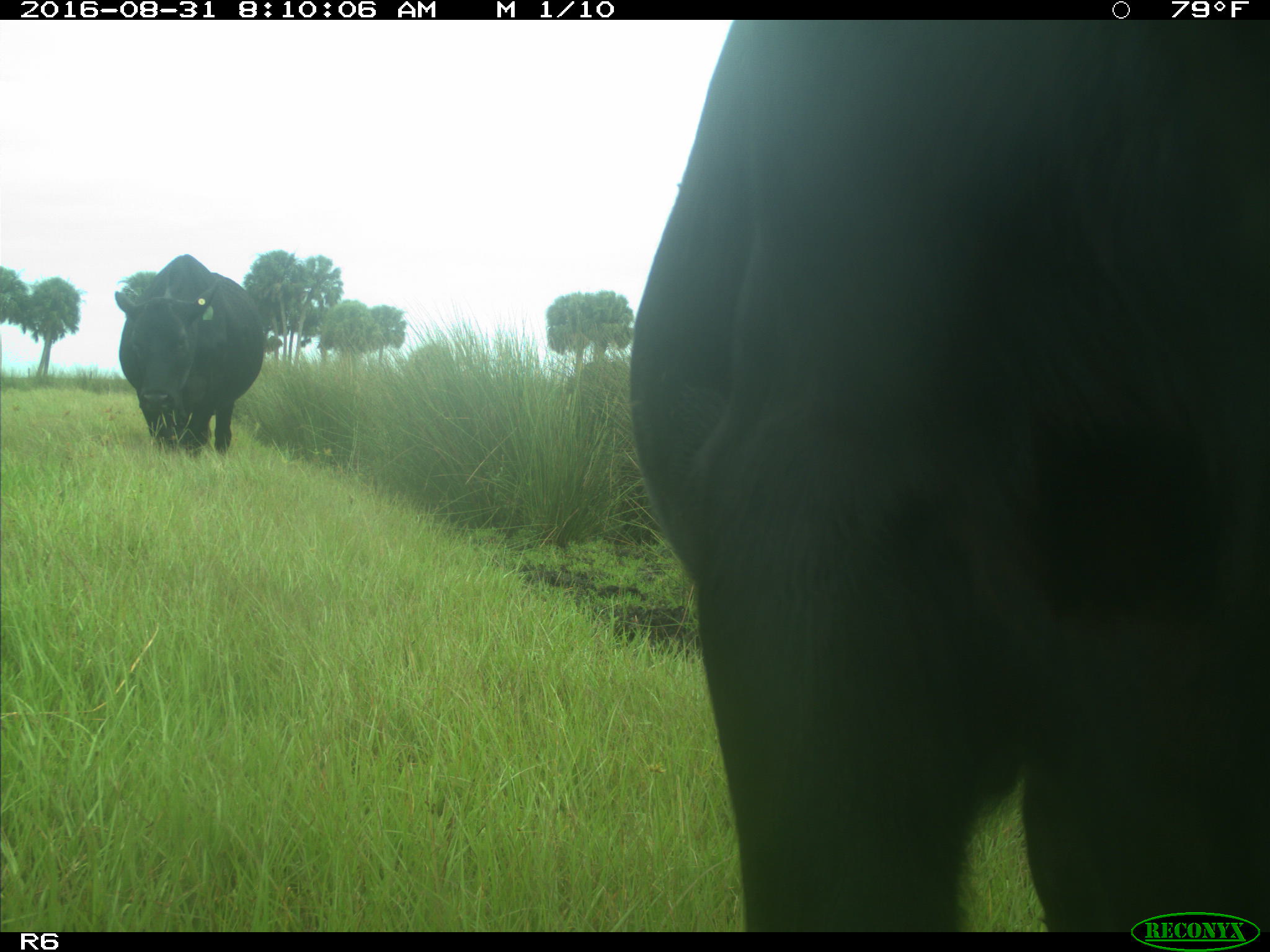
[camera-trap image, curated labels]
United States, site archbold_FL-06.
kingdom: Animalia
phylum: Chordata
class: Mammalia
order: Artiodactyla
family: Bovidae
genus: Bos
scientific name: Bos taurus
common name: domestic cow